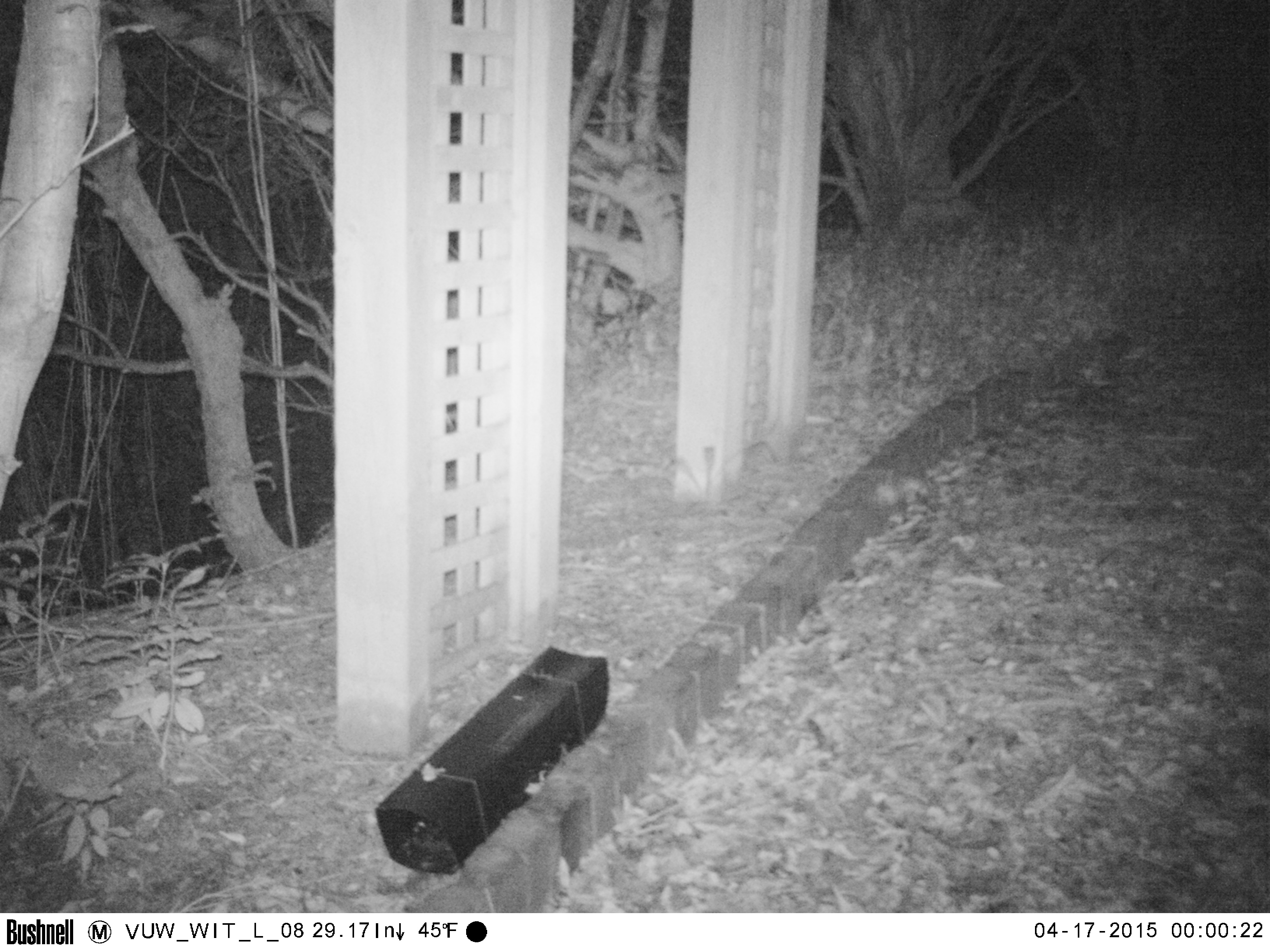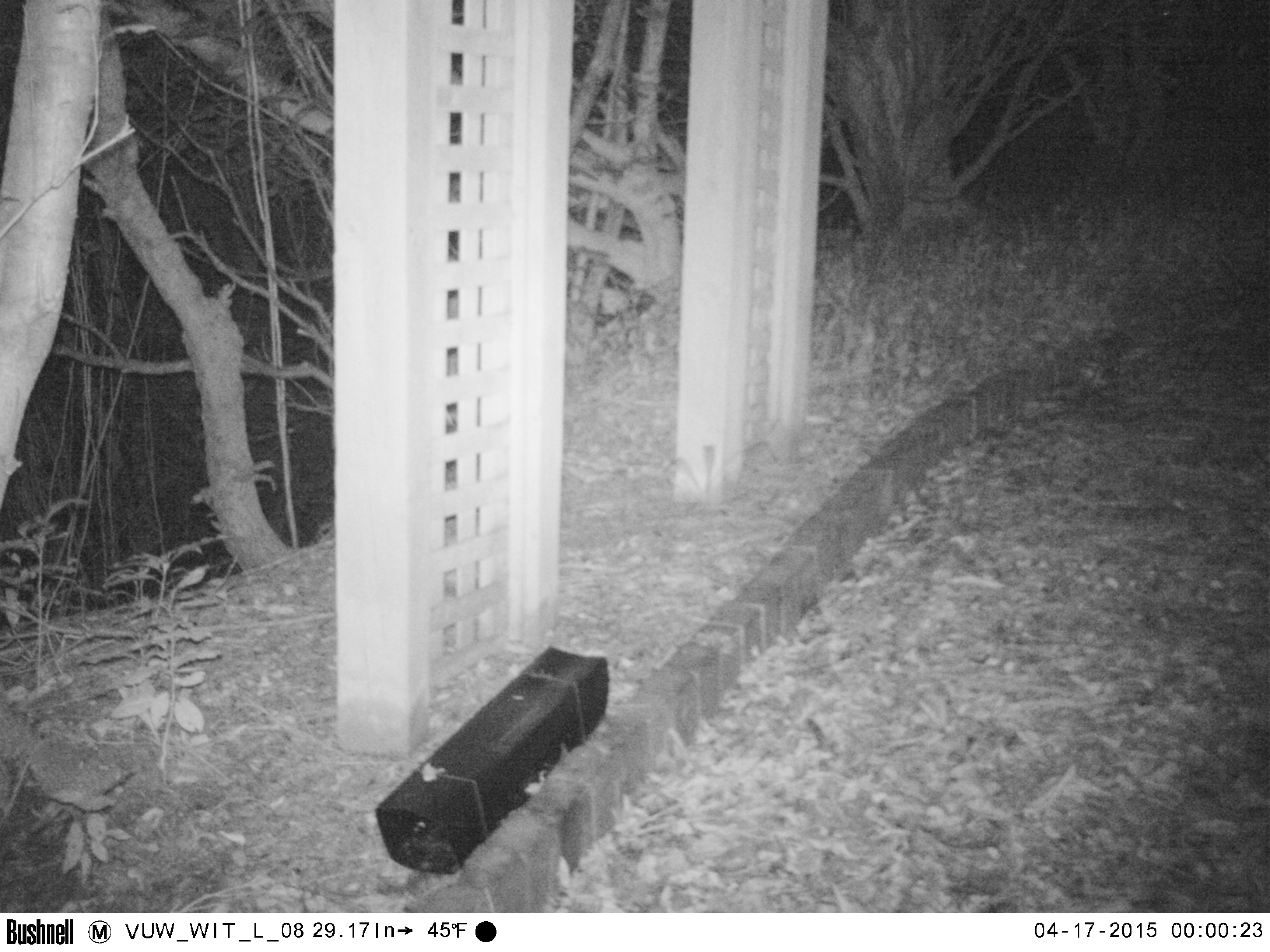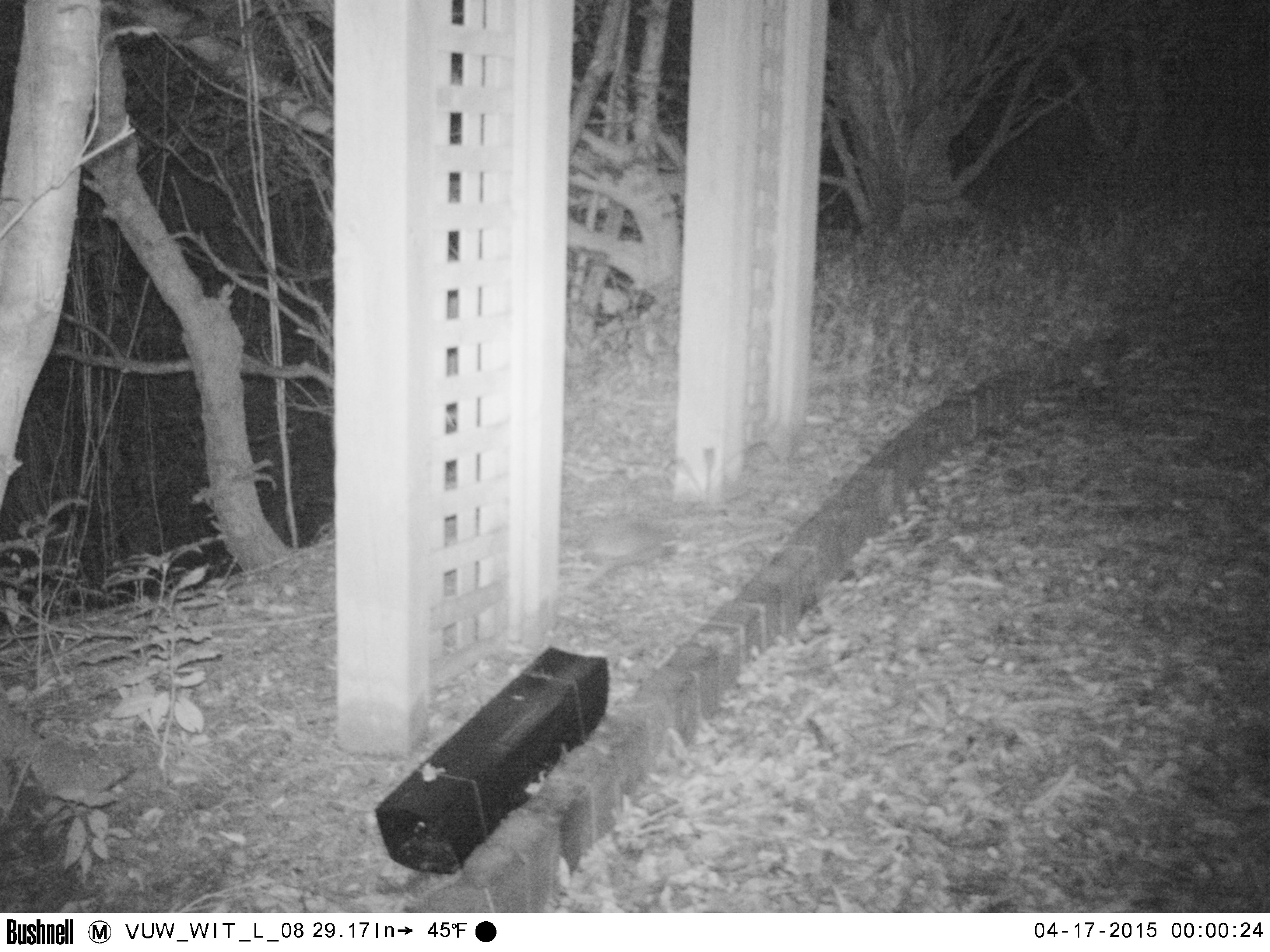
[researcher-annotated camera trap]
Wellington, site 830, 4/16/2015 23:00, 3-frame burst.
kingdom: Animalia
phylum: Chordata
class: Mammalia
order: Eulipotyphla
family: Erinaceidae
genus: Erinaceus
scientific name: Erinaceus europaeus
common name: hedgehog